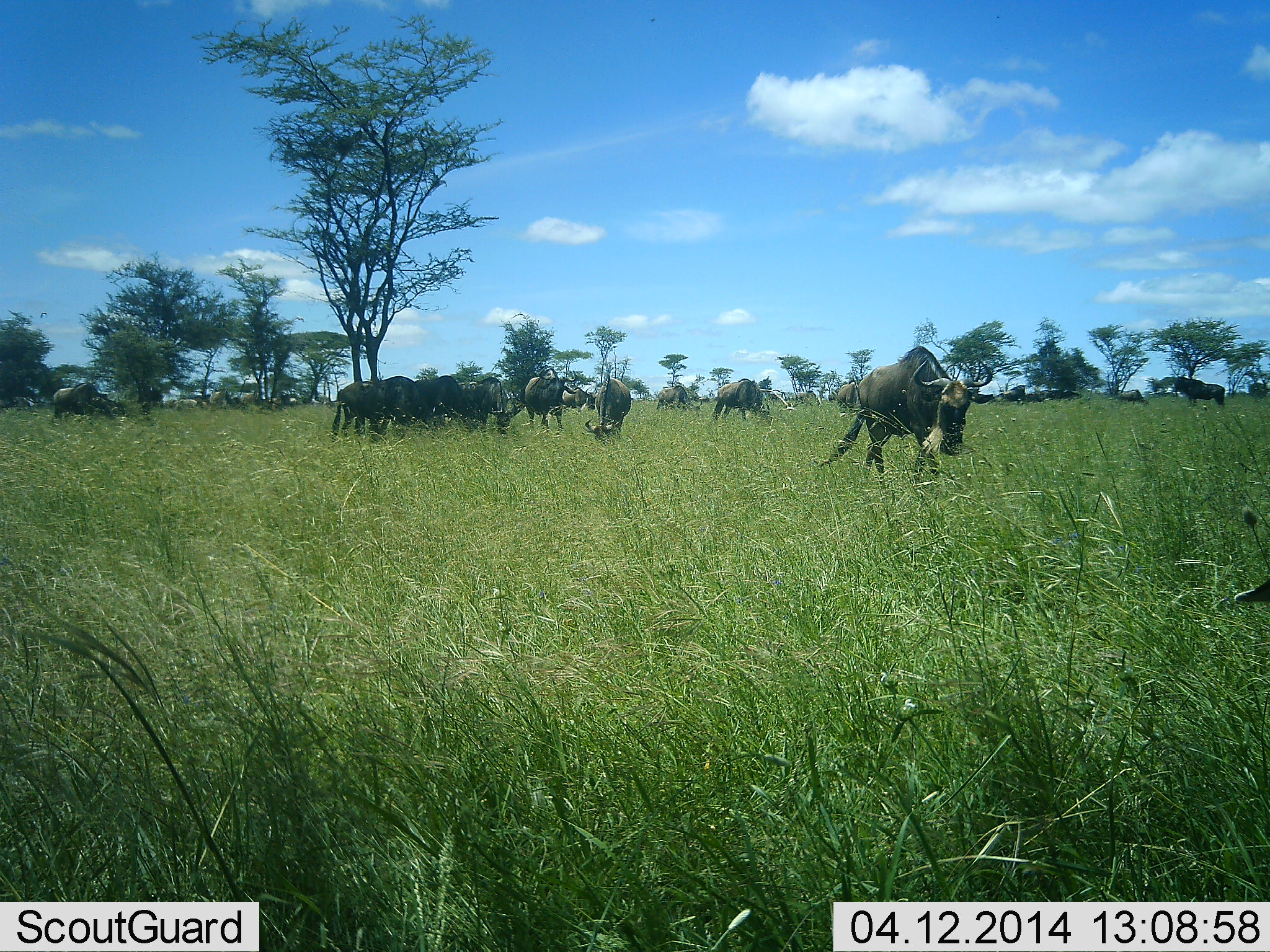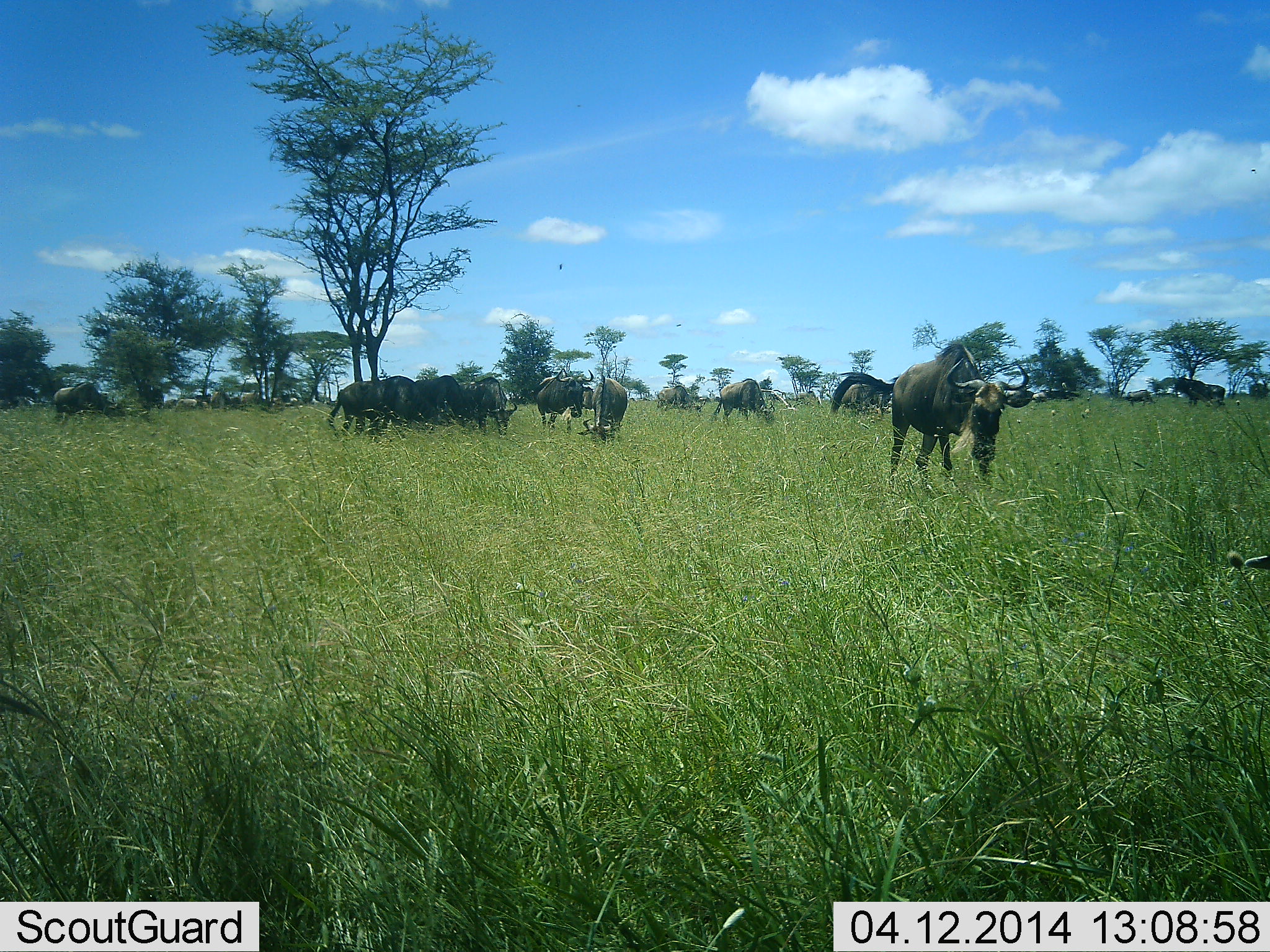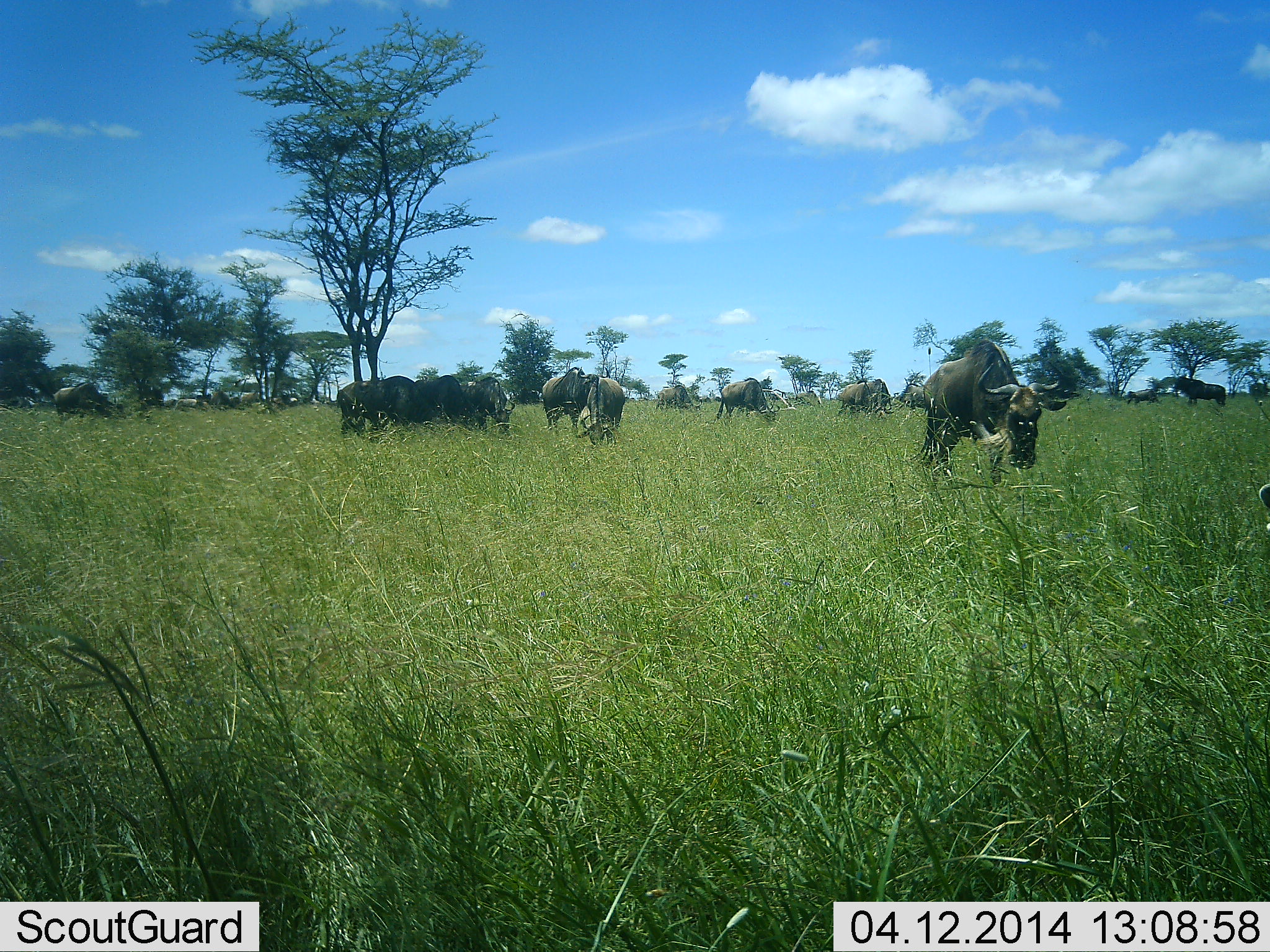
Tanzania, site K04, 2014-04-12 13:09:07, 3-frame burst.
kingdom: Animalia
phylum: Chordata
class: Mammalia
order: Artiodactyla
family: Bovidae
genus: Connochaetes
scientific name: Connochaetes taurinus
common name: blue wildebeest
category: wildebeest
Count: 11-50.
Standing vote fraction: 40%.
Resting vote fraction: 10%.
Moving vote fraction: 50%.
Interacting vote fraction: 0%.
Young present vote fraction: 0%.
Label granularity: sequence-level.